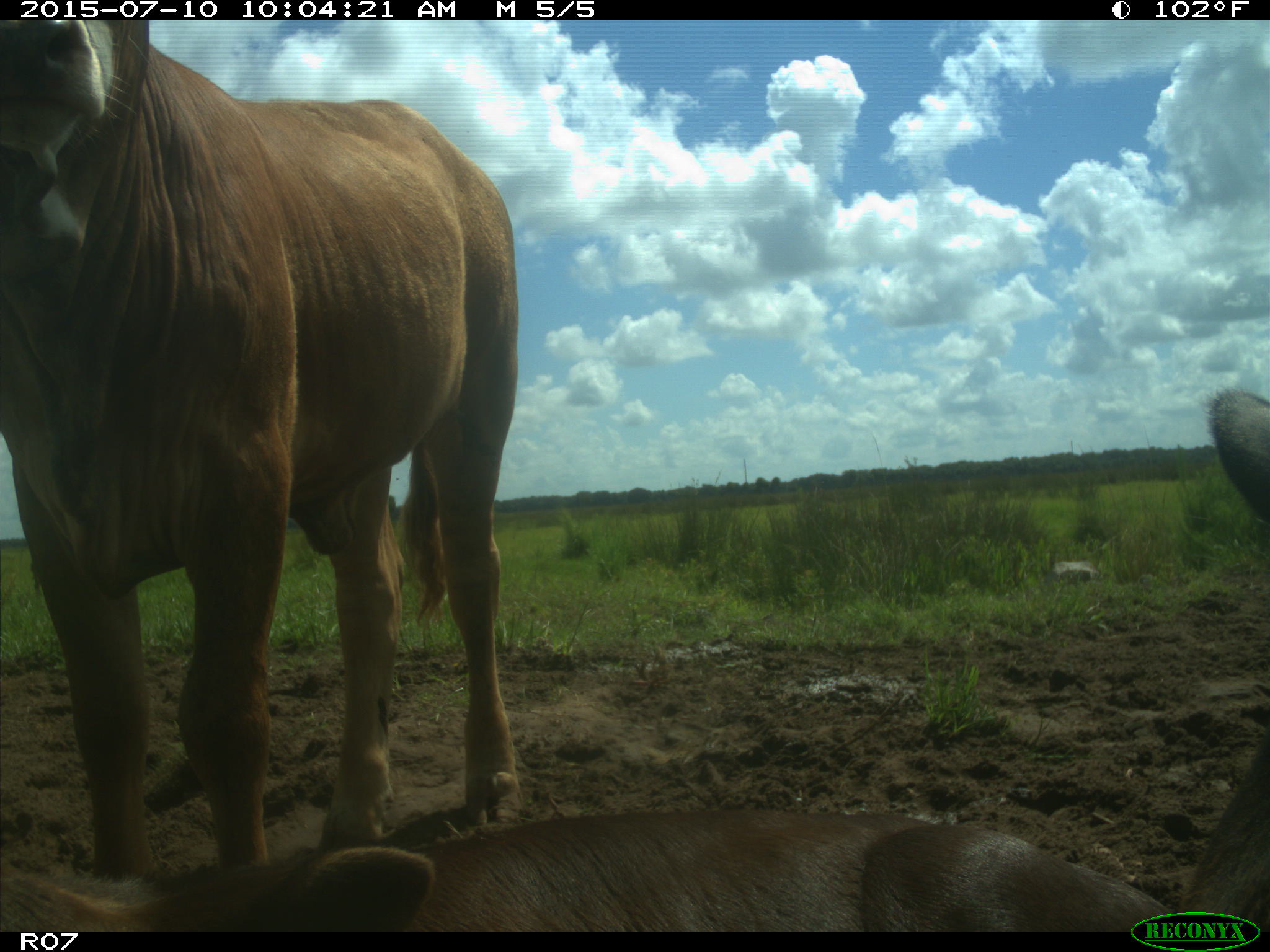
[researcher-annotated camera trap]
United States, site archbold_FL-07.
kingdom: Animalia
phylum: Chordata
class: Mammalia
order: Artiodactyla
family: Bovidae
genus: Bos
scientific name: Bos taurus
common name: domestic cow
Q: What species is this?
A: Bos taurus (domestic cow).